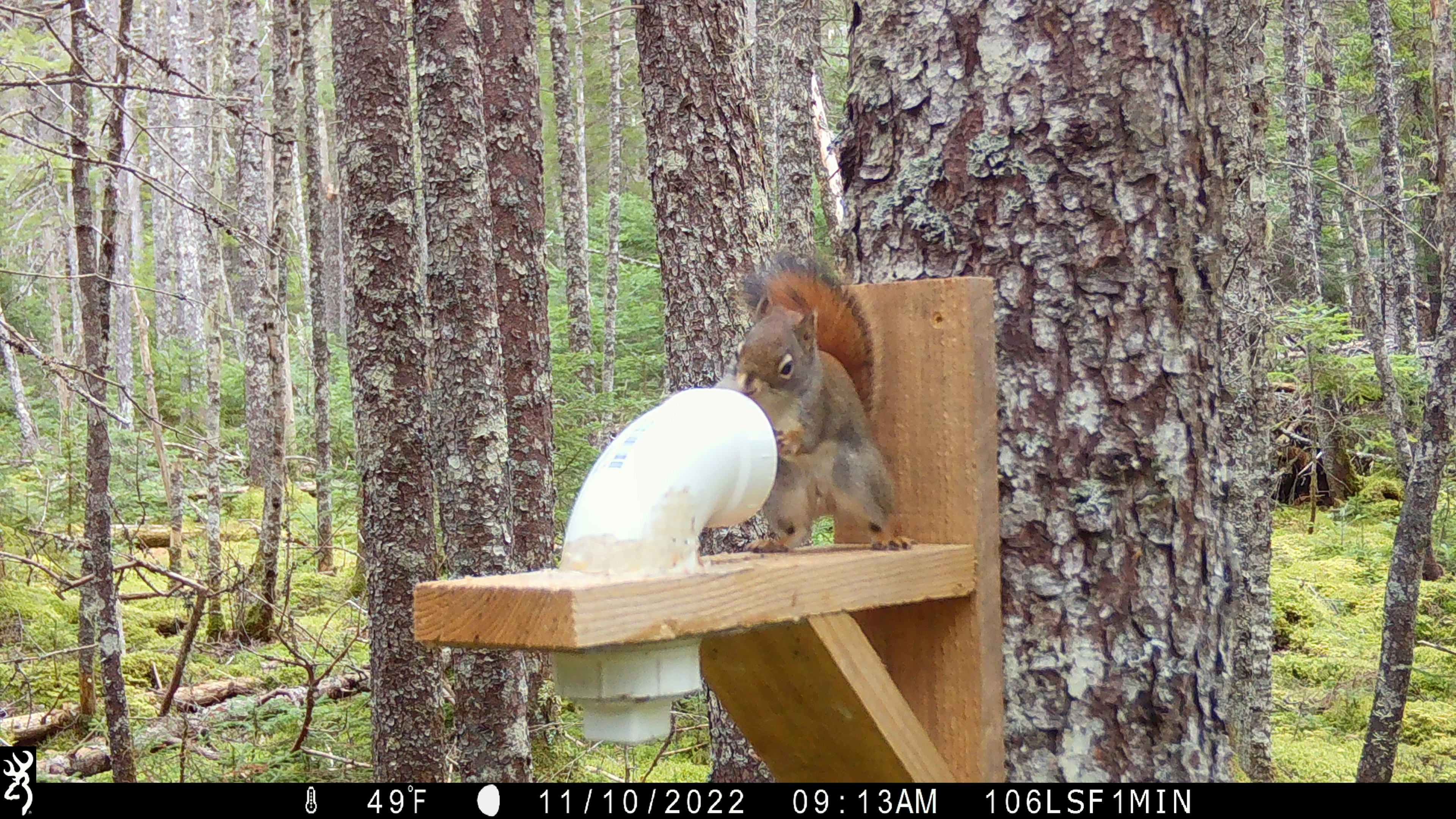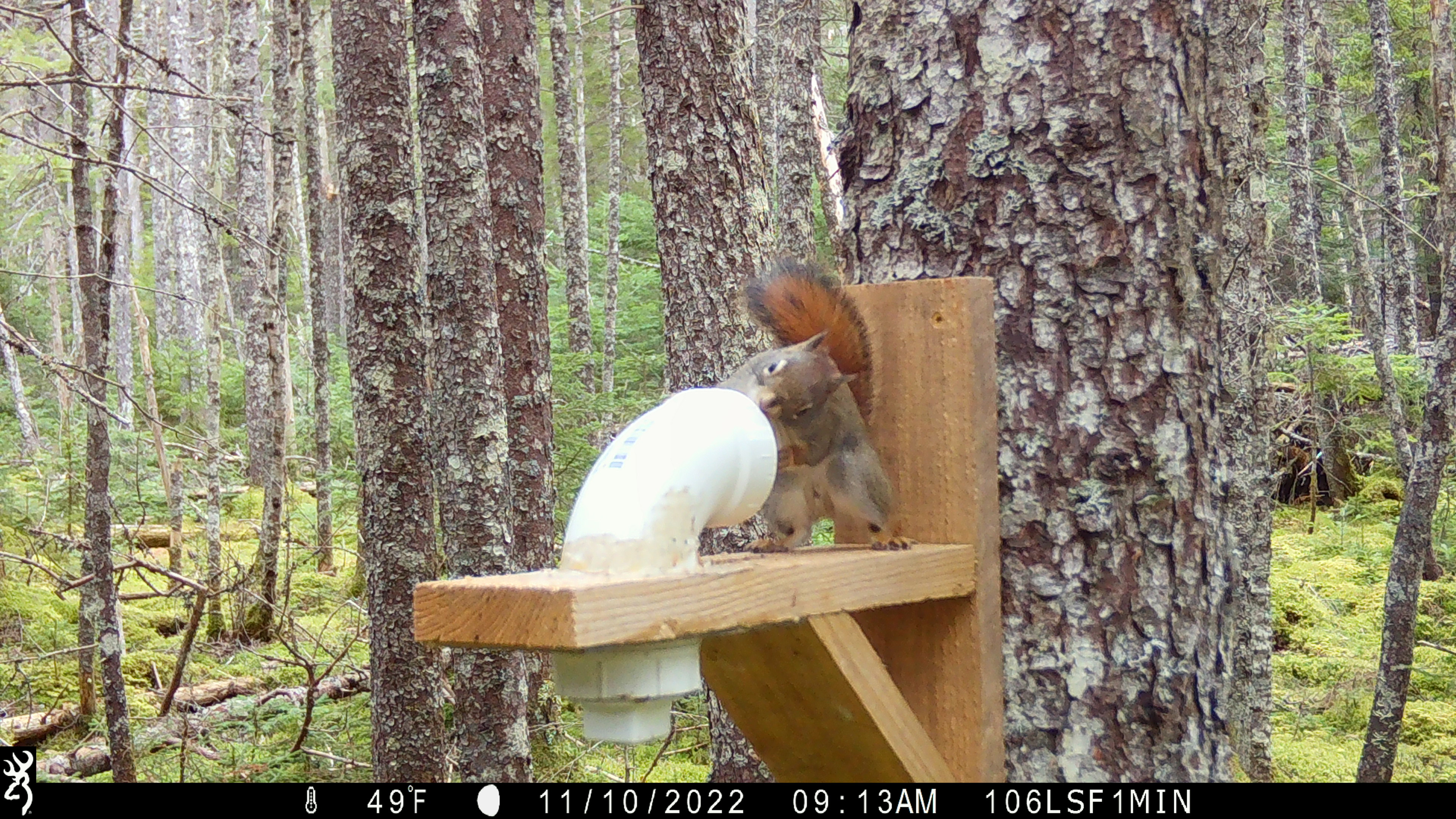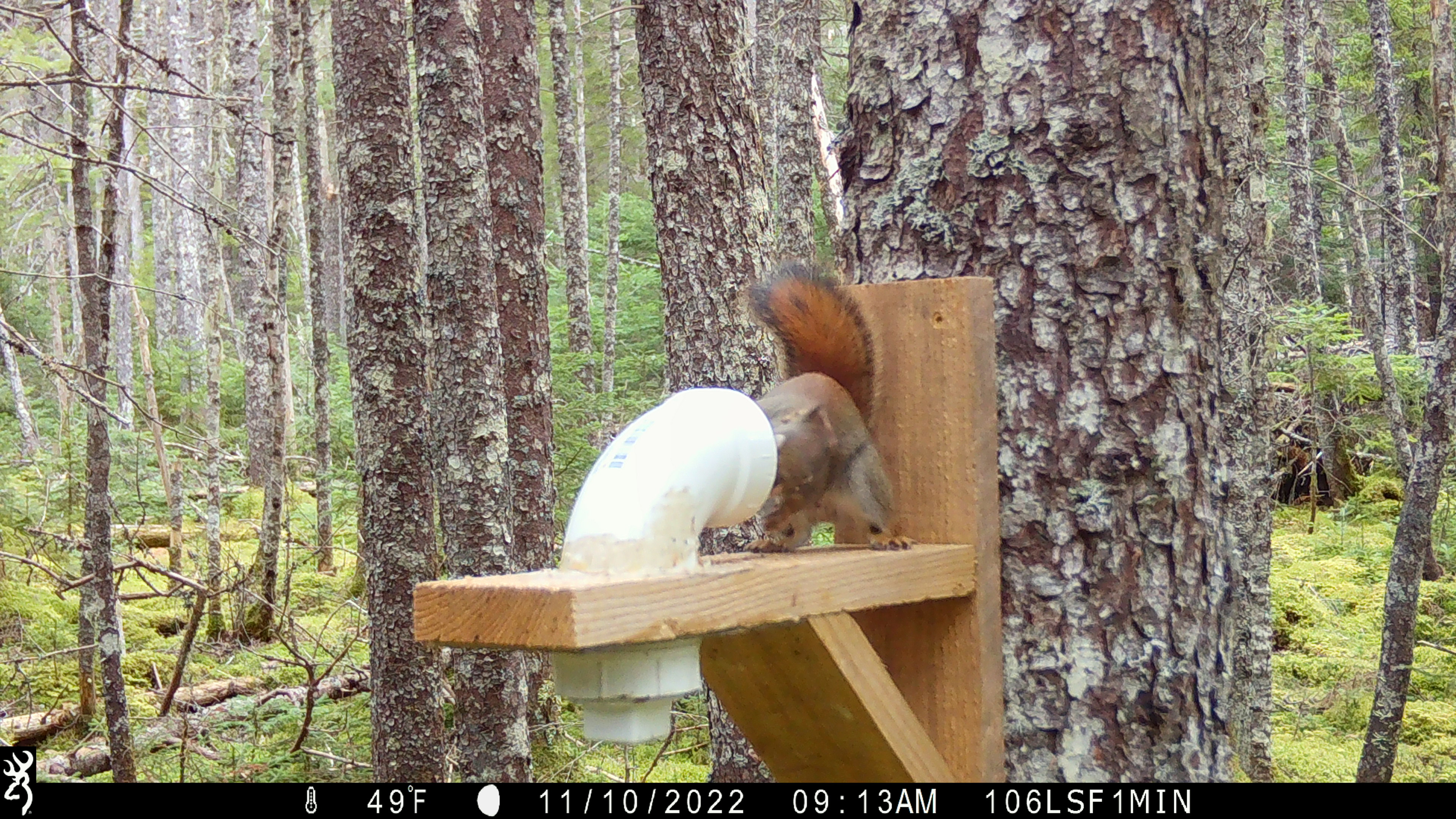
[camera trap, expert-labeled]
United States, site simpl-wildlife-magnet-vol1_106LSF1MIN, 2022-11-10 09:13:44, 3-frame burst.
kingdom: Animalia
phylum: Chordata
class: Mammalia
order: Rodentia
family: Sciuridae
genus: Tamiasciurus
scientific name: Tamiasciurus hudsonicus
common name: red squirrel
Red squirrel (Tamiasciurus hudsonicus).